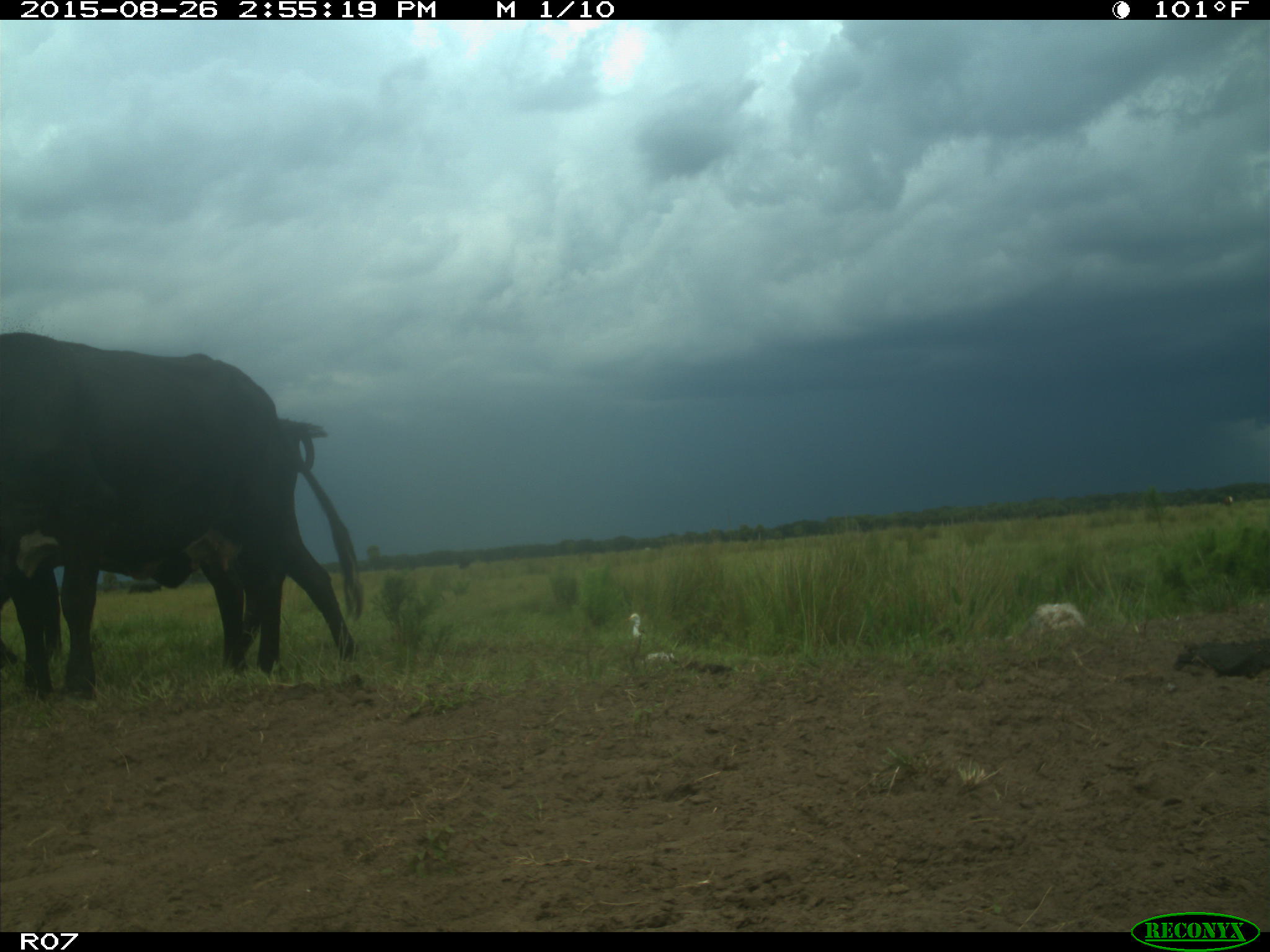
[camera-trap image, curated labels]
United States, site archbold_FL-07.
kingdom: Animalia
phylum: Chordata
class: Mammalia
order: Artiodactyla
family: Bovidae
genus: Bos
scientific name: Bos taurus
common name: domestic cow